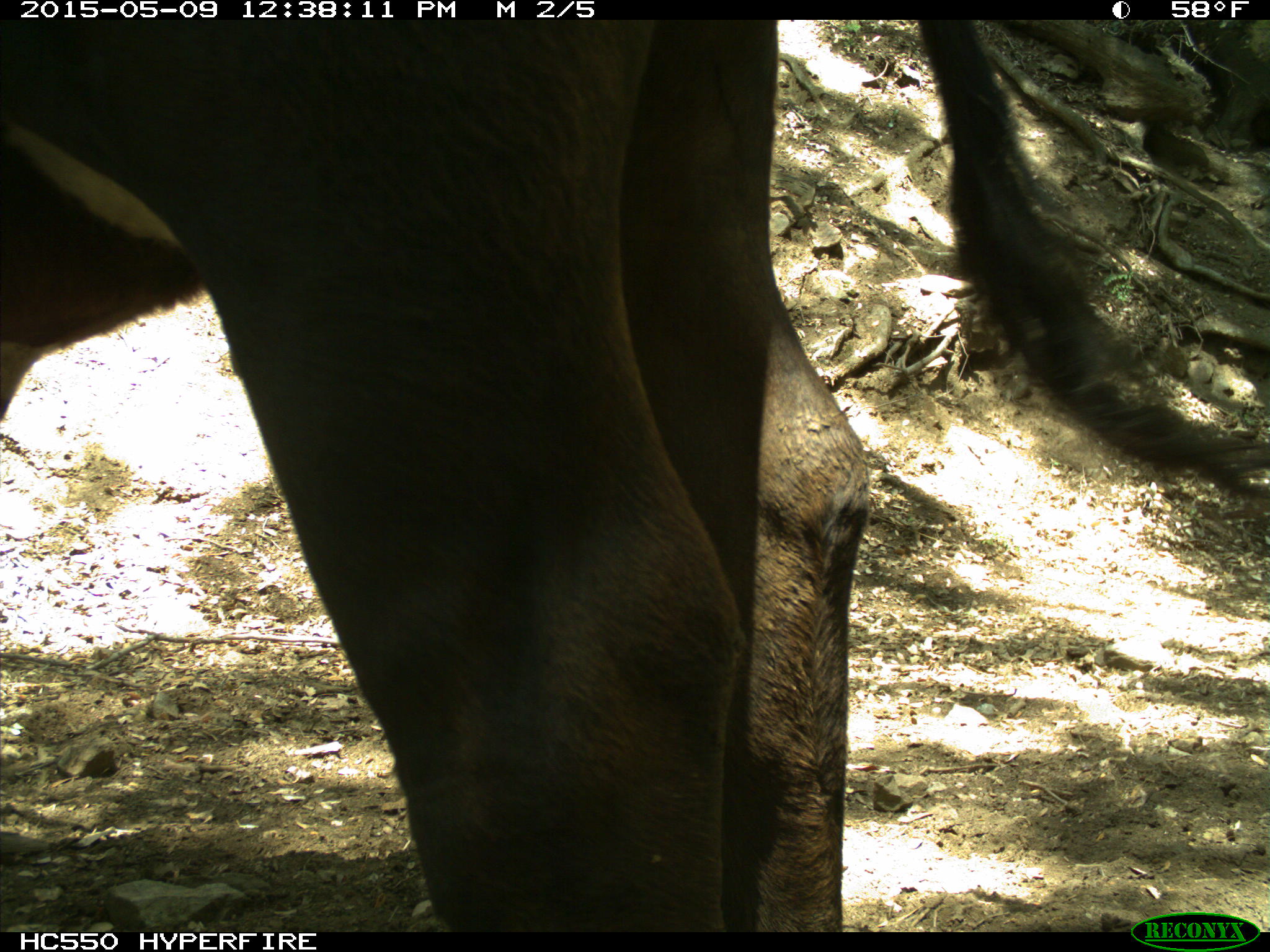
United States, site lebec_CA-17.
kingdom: Animalia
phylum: Chordata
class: Mammalia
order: Artiodactyla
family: Bovidae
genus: Bos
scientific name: Bos taurus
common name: domestic cow